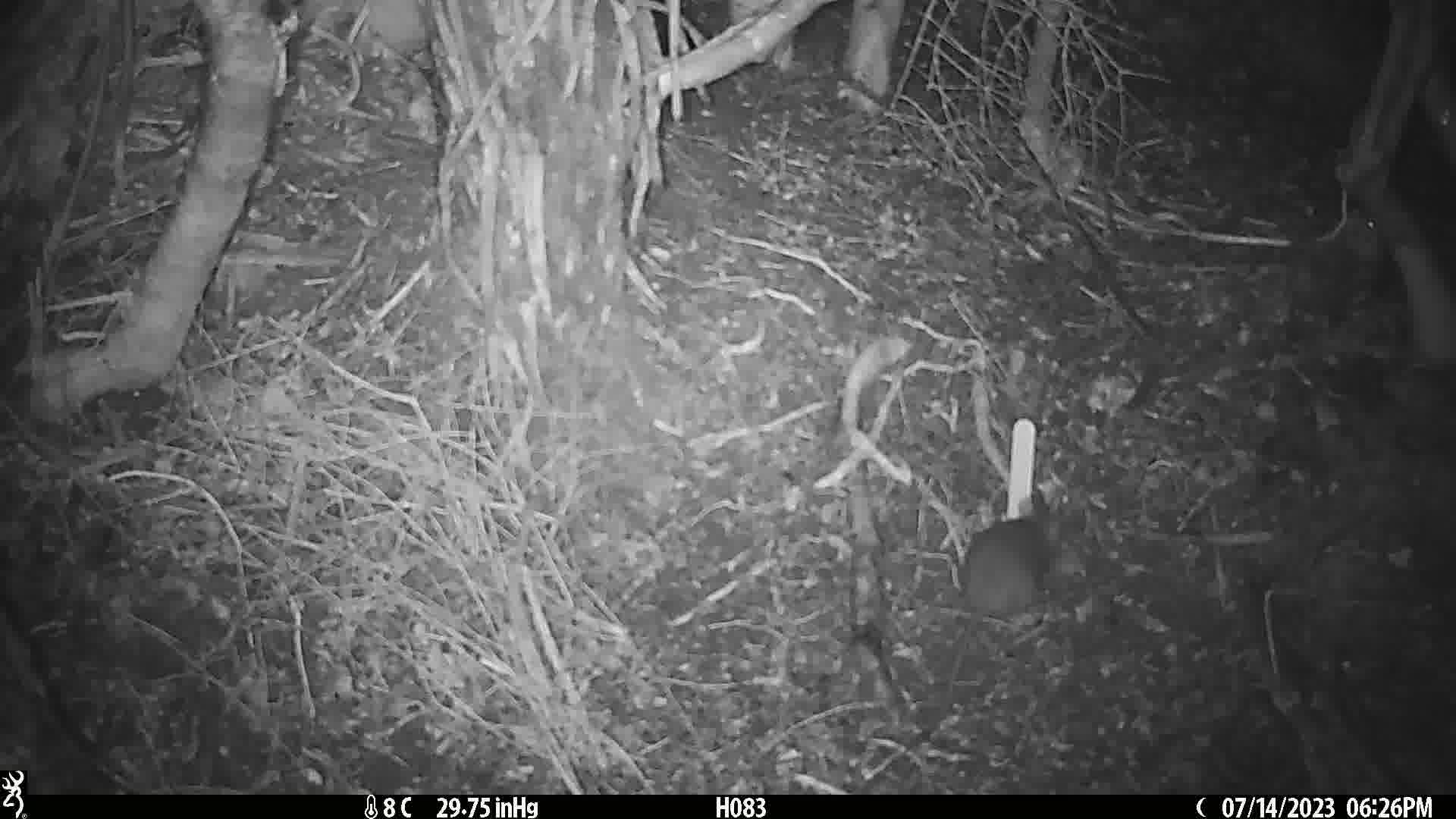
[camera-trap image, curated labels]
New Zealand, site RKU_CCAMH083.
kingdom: Animalia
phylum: Chordata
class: Mammalia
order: Rodentia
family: Muridae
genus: Rattus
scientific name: Rattus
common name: rat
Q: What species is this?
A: Rat (Rattus).